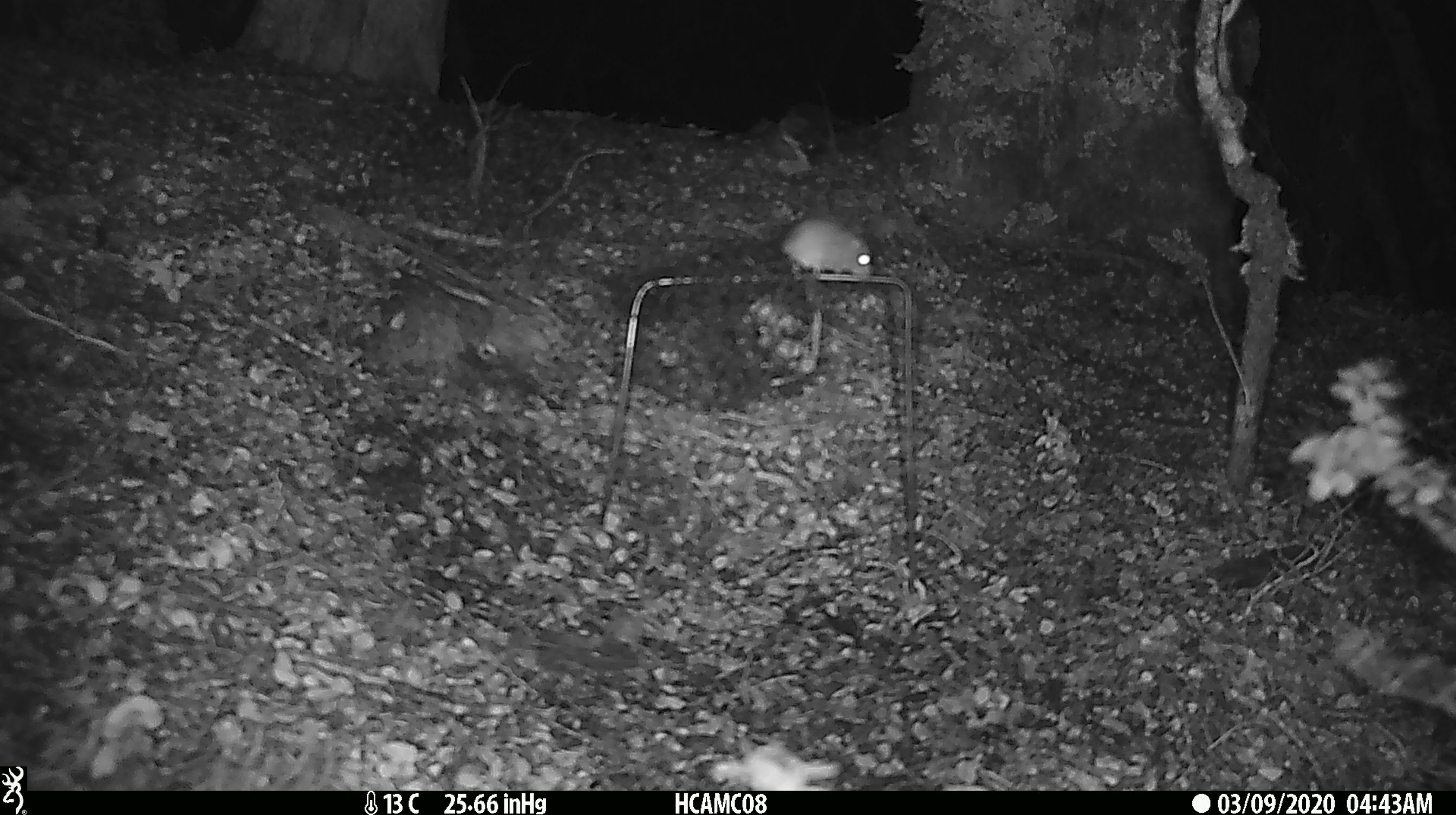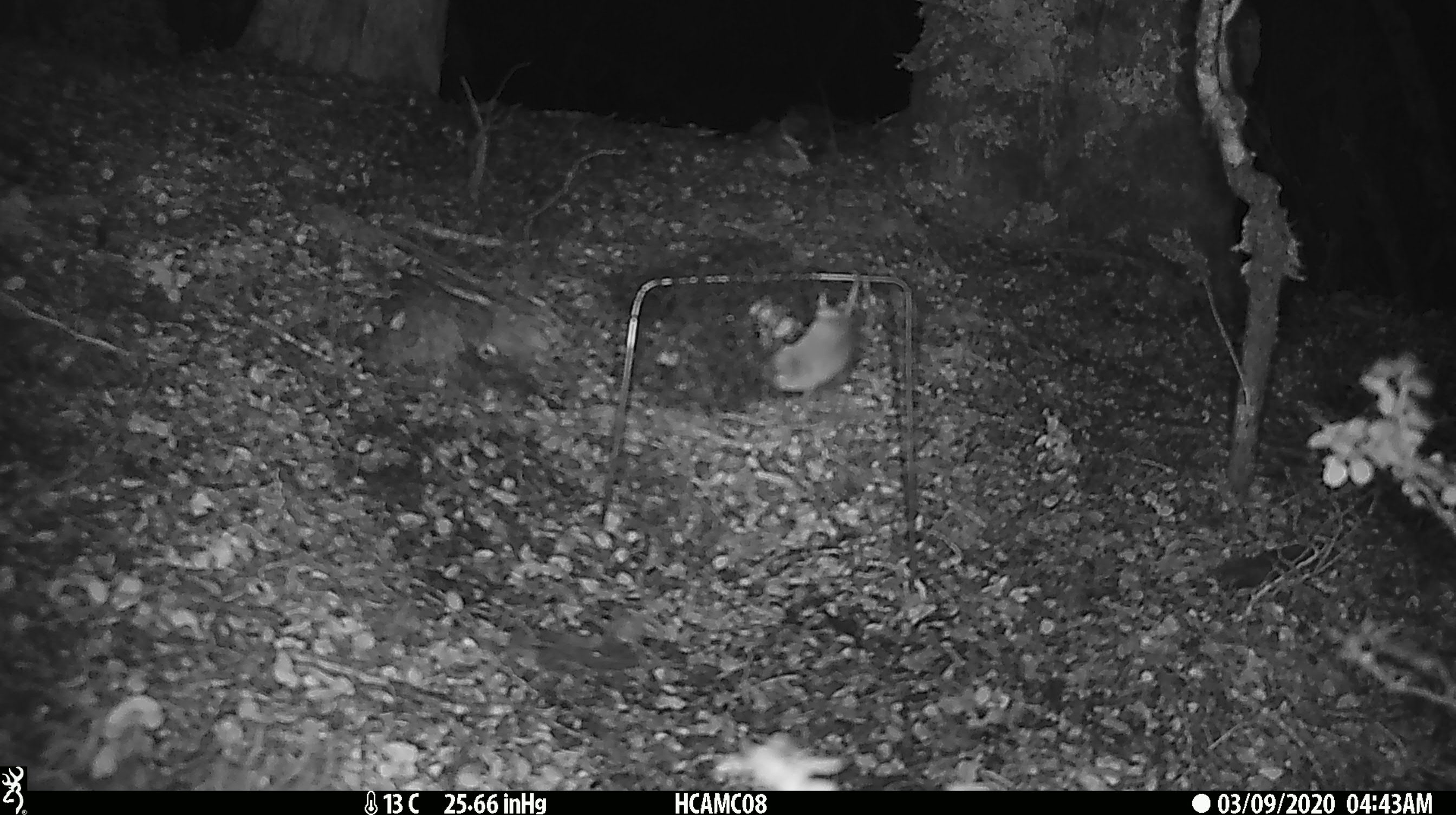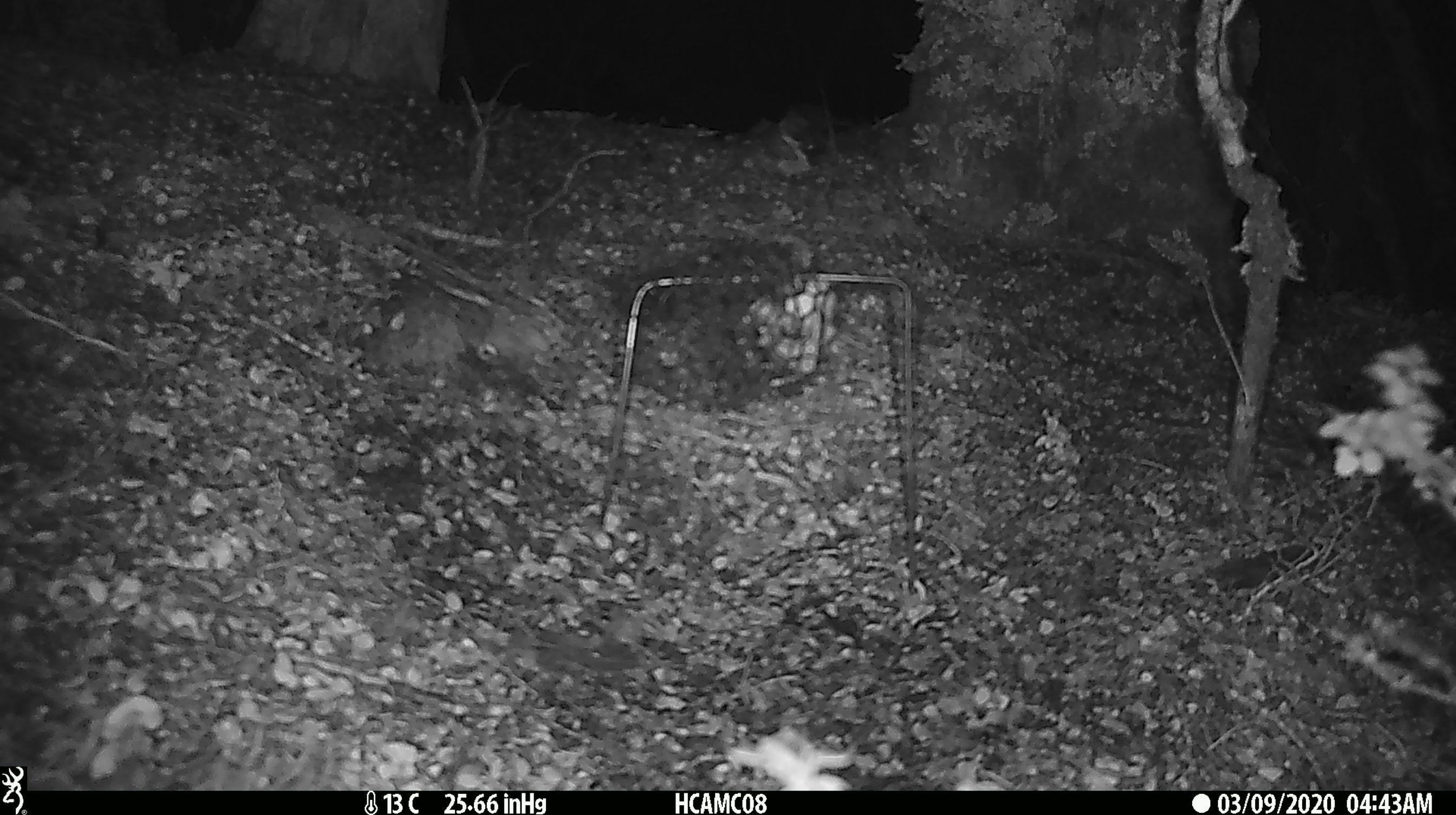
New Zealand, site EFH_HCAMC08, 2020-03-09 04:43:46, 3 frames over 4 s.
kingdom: Animalia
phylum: Chordata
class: Mammalia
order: Rodentia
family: Muridae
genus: Mus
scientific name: Mus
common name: mouse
Mouse (Mus).